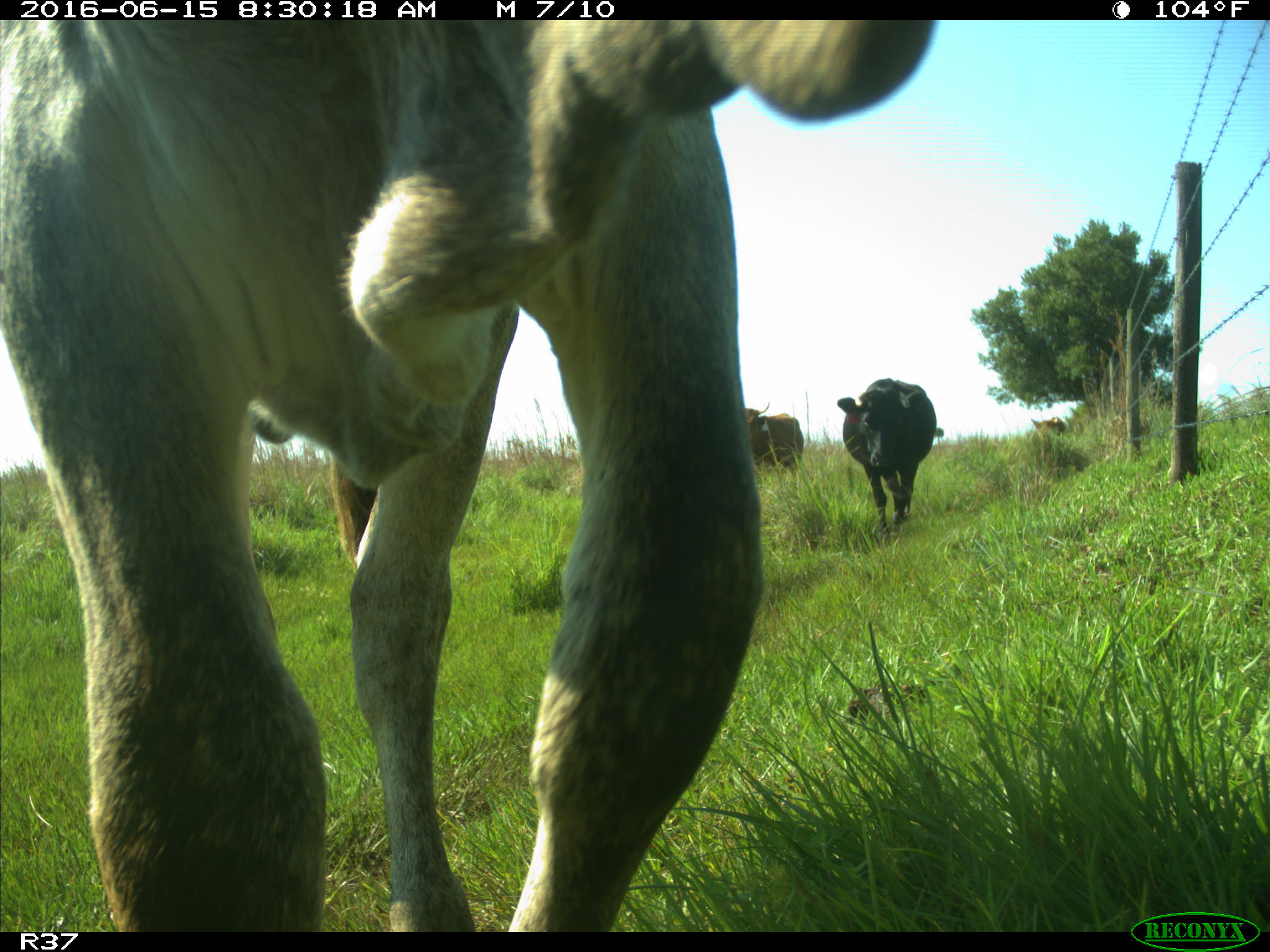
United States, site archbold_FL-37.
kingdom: Animalia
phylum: Chordata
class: Mammalia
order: Artiodactyla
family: Bovidae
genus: Bos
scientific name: Bos taurus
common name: domestic cow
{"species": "Bos taurus (domestic cow)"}